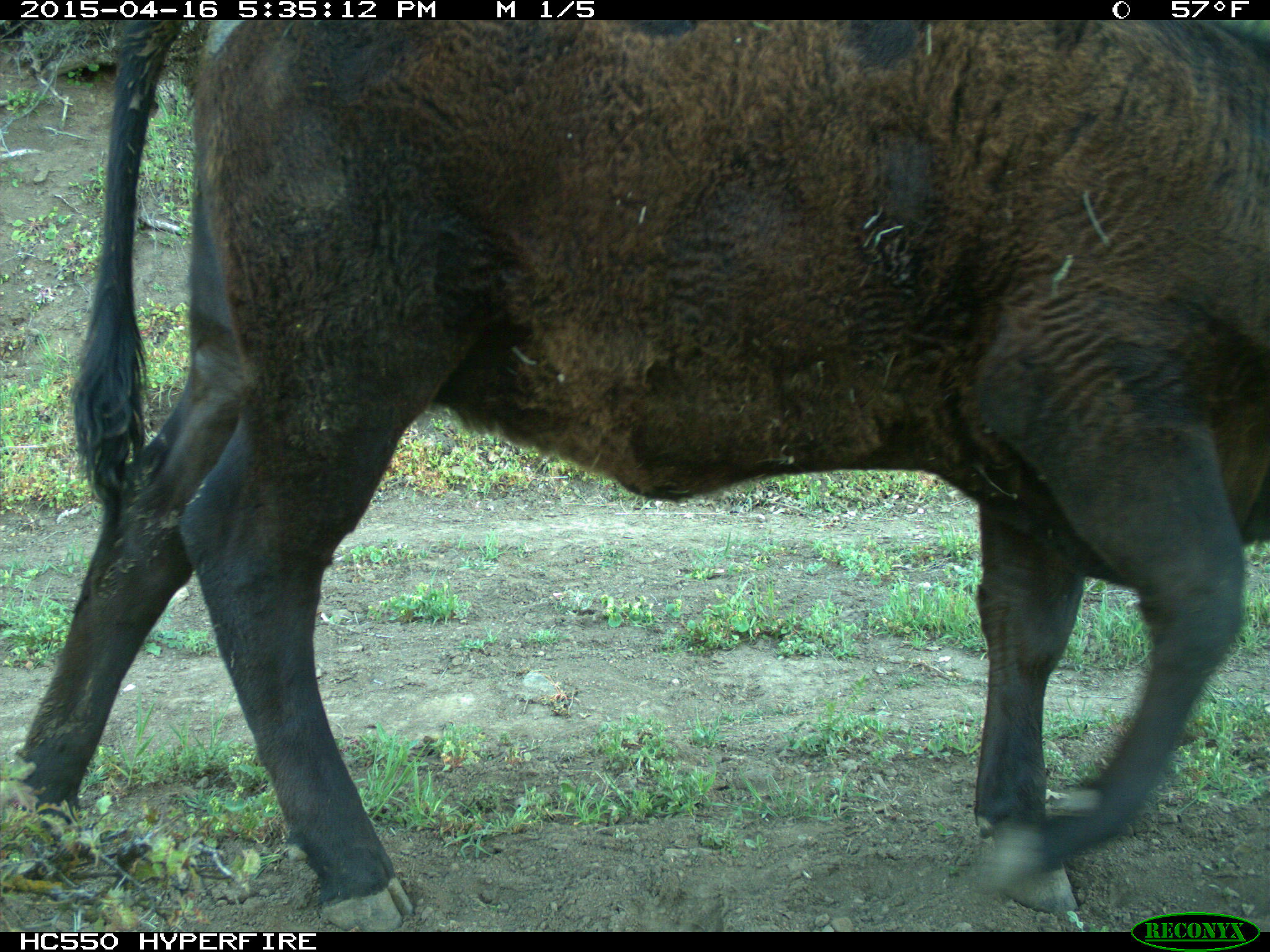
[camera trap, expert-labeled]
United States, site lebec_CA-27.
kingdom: Animalia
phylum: Chordata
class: Mammalia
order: Artiodactyla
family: Bovidae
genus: Bos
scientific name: Bos taurus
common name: domestic cow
Bos taurus (domestic cow).